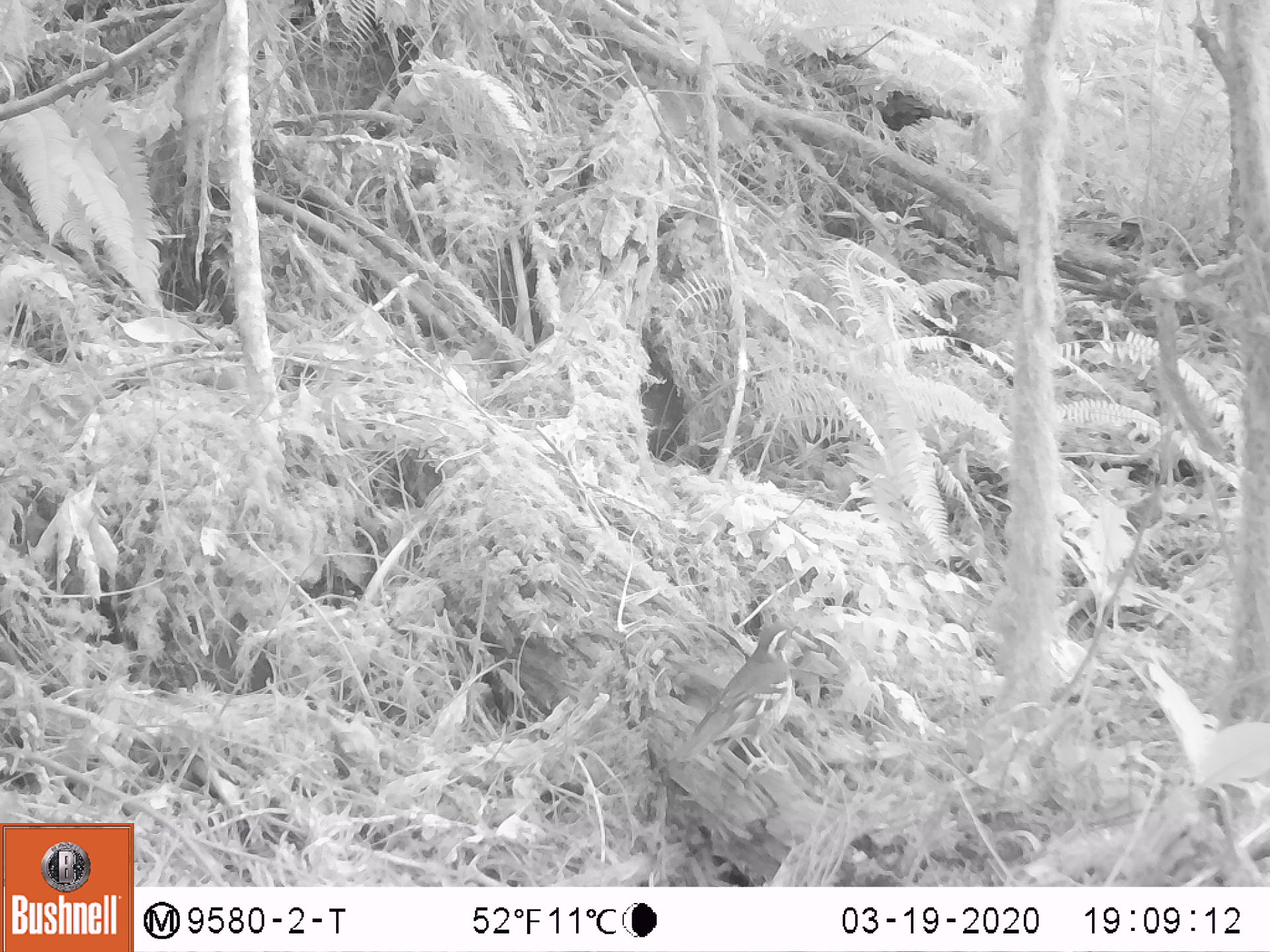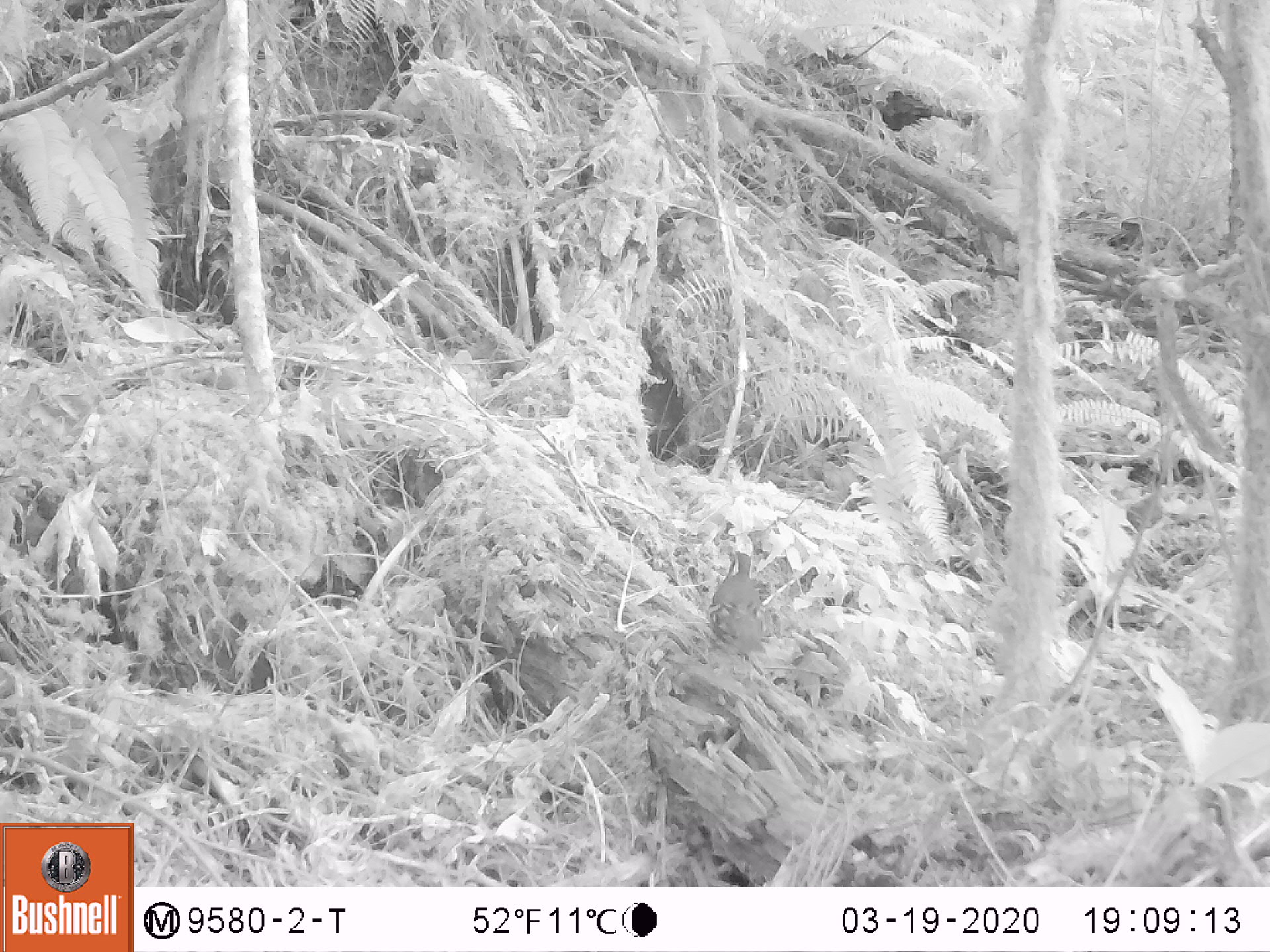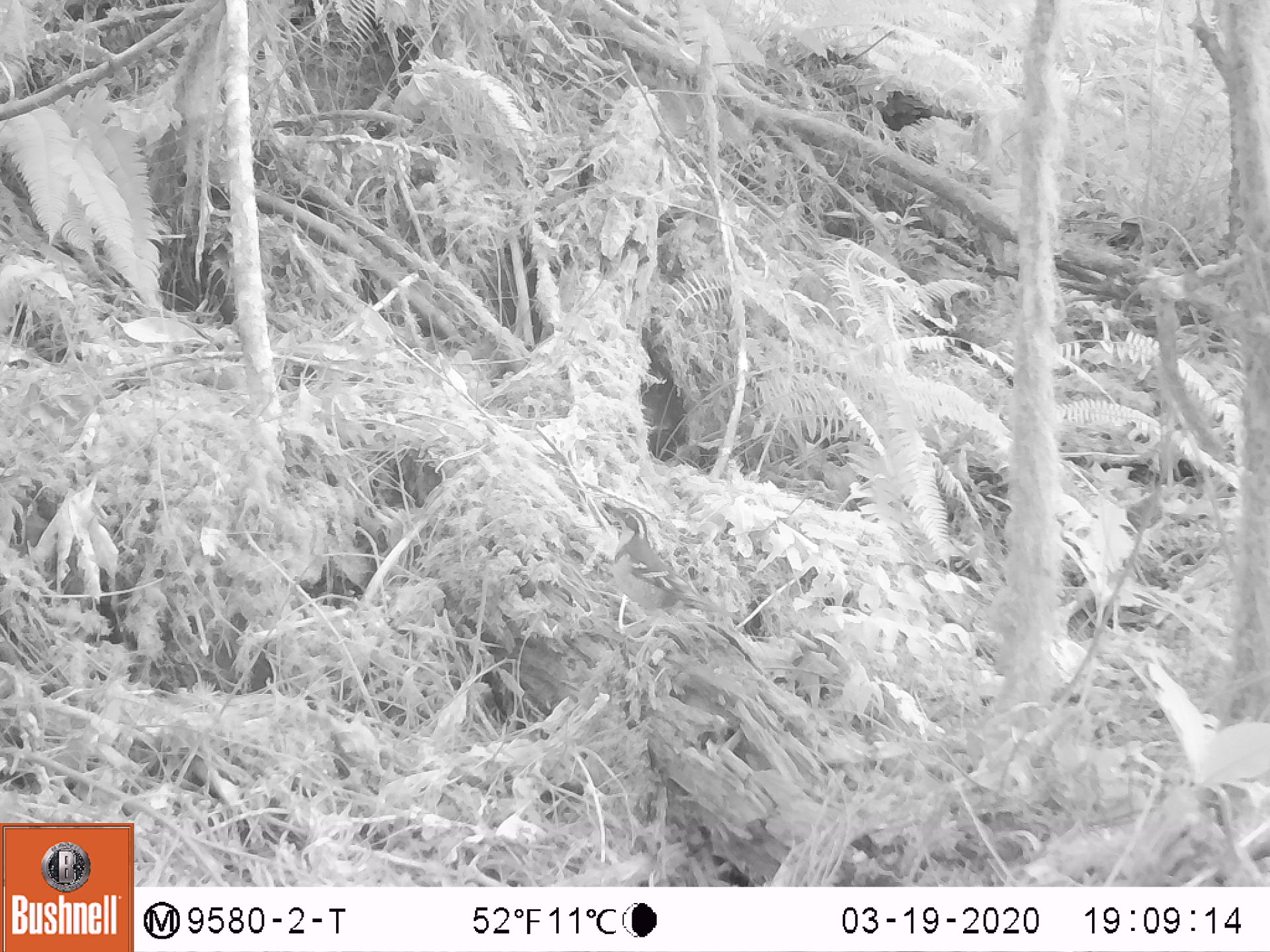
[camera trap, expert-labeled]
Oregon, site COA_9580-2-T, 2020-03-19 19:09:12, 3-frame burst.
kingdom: Animalia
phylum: Chordata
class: Aves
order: Passeriformes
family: Turdidae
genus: Ixoreus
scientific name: Ixoreus naevius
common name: varied thrush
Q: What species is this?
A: Varied thrush (Ixoreus naevius).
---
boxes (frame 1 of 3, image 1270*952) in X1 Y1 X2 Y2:
varied thrush: 681 624 799 773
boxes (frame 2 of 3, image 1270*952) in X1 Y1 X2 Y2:
varied thrush: 697 542 774 669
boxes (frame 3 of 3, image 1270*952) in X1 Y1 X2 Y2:
varied thrush: 602 498 722 633